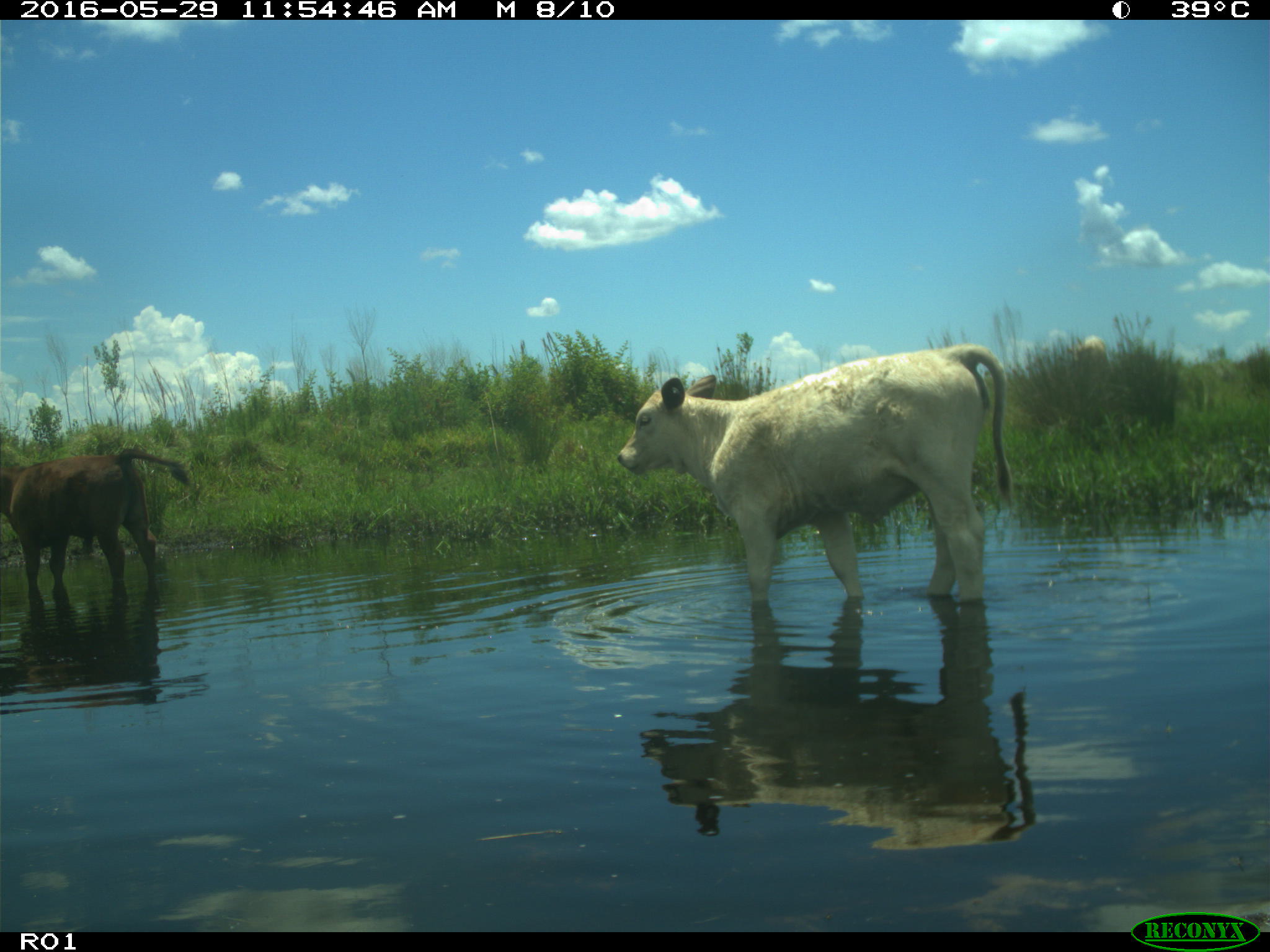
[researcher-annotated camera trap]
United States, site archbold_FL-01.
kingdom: Animalia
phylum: Chordata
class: Mammalia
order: Artiodactyla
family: Bovidae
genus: Bos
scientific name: Bos taurus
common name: domestic cow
Bos taurus (domestic cow).